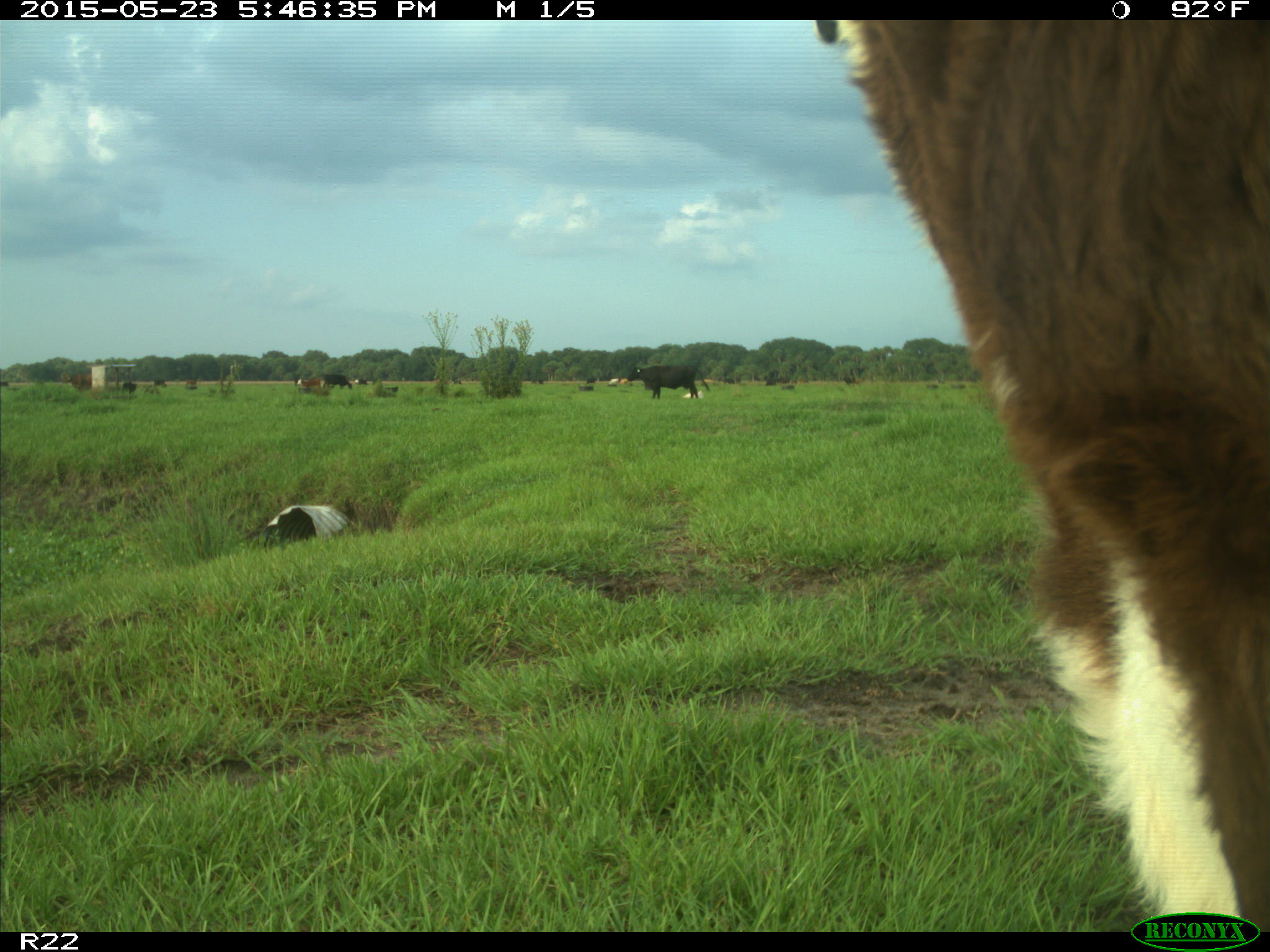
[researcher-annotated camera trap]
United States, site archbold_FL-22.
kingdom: Animalia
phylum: Chordata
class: Mammalia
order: Artiodactyla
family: Bovidae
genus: Bos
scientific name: Bos taurus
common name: domestic cow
Bos taurus (domestic cow).